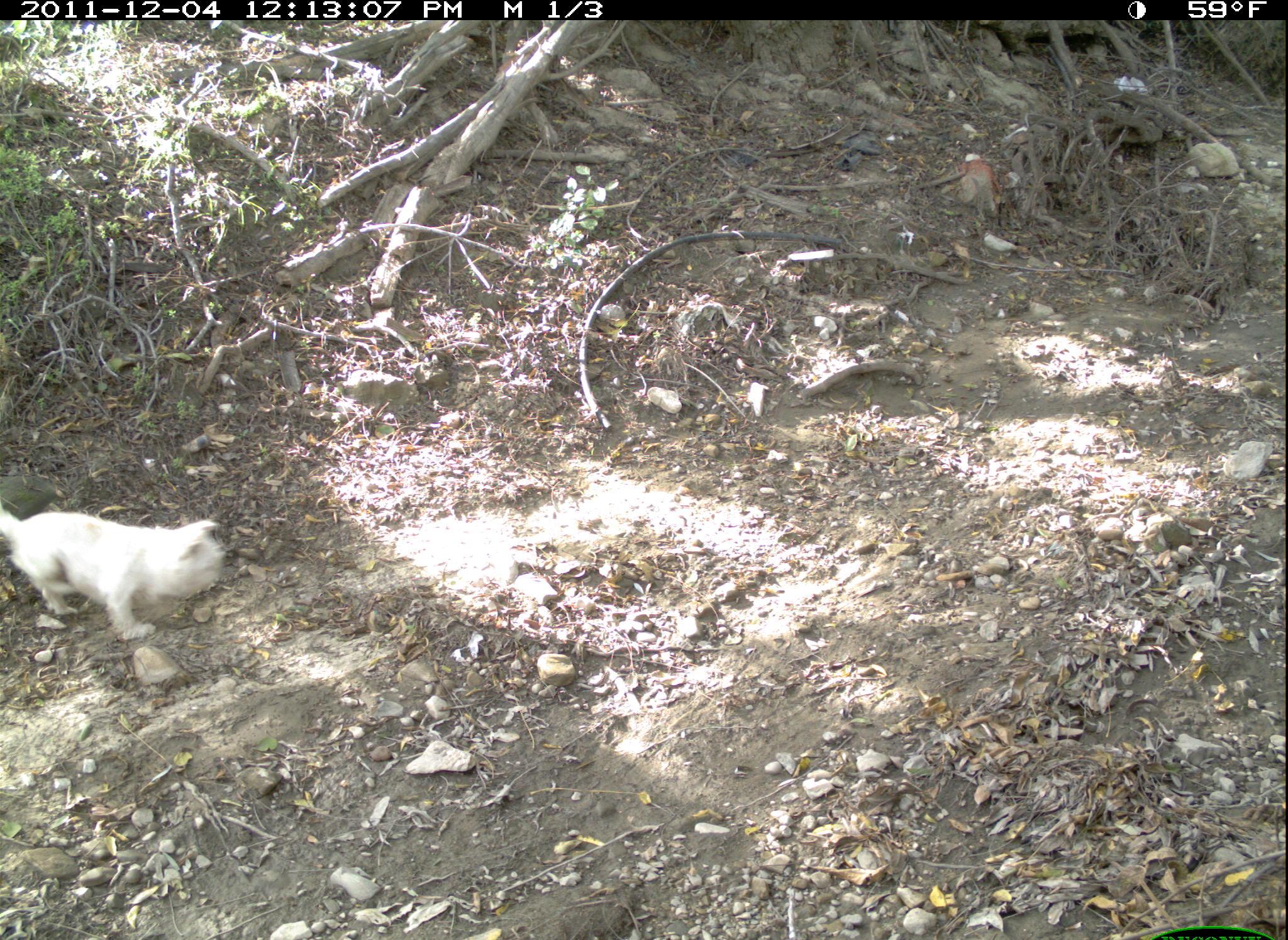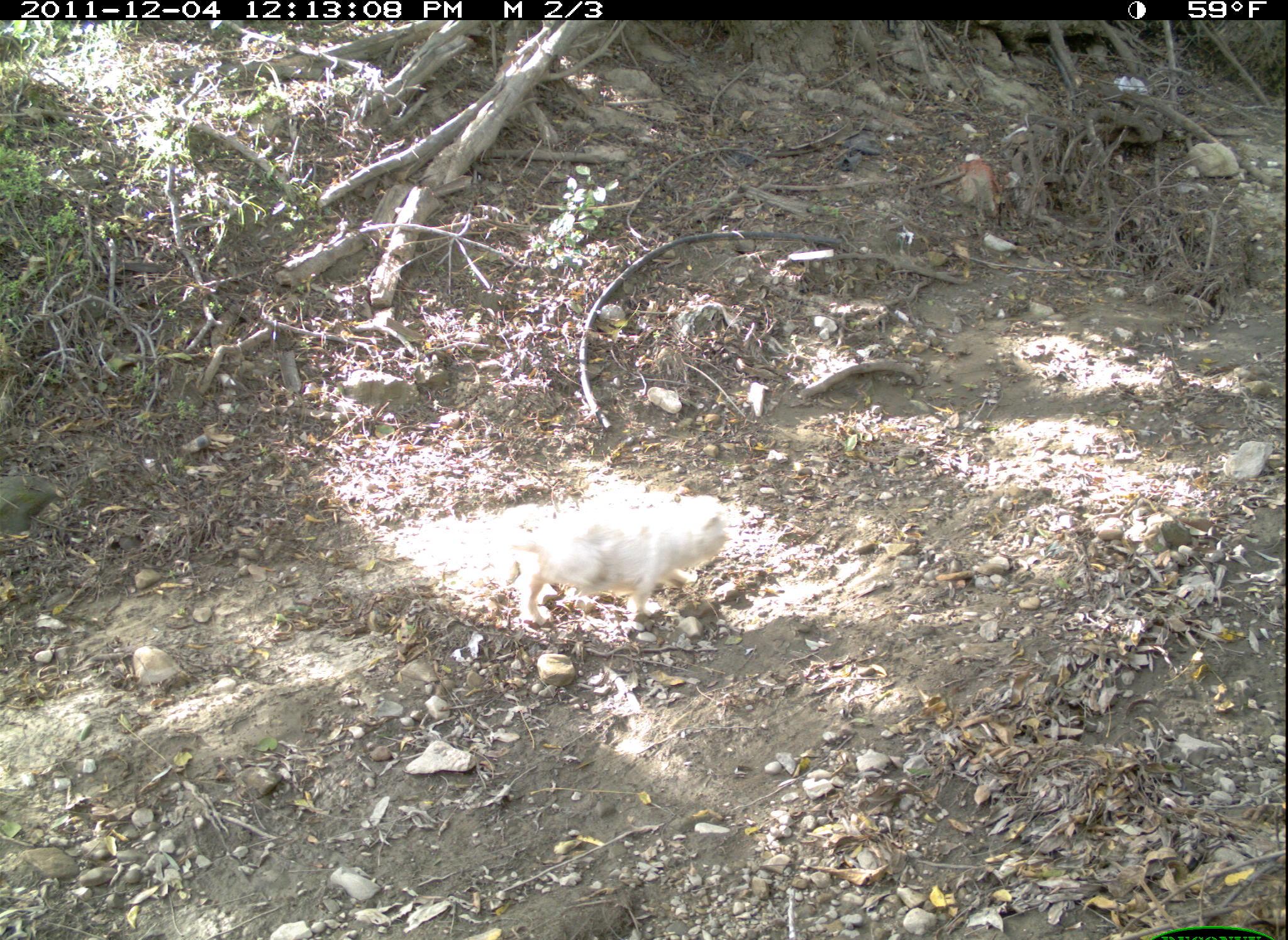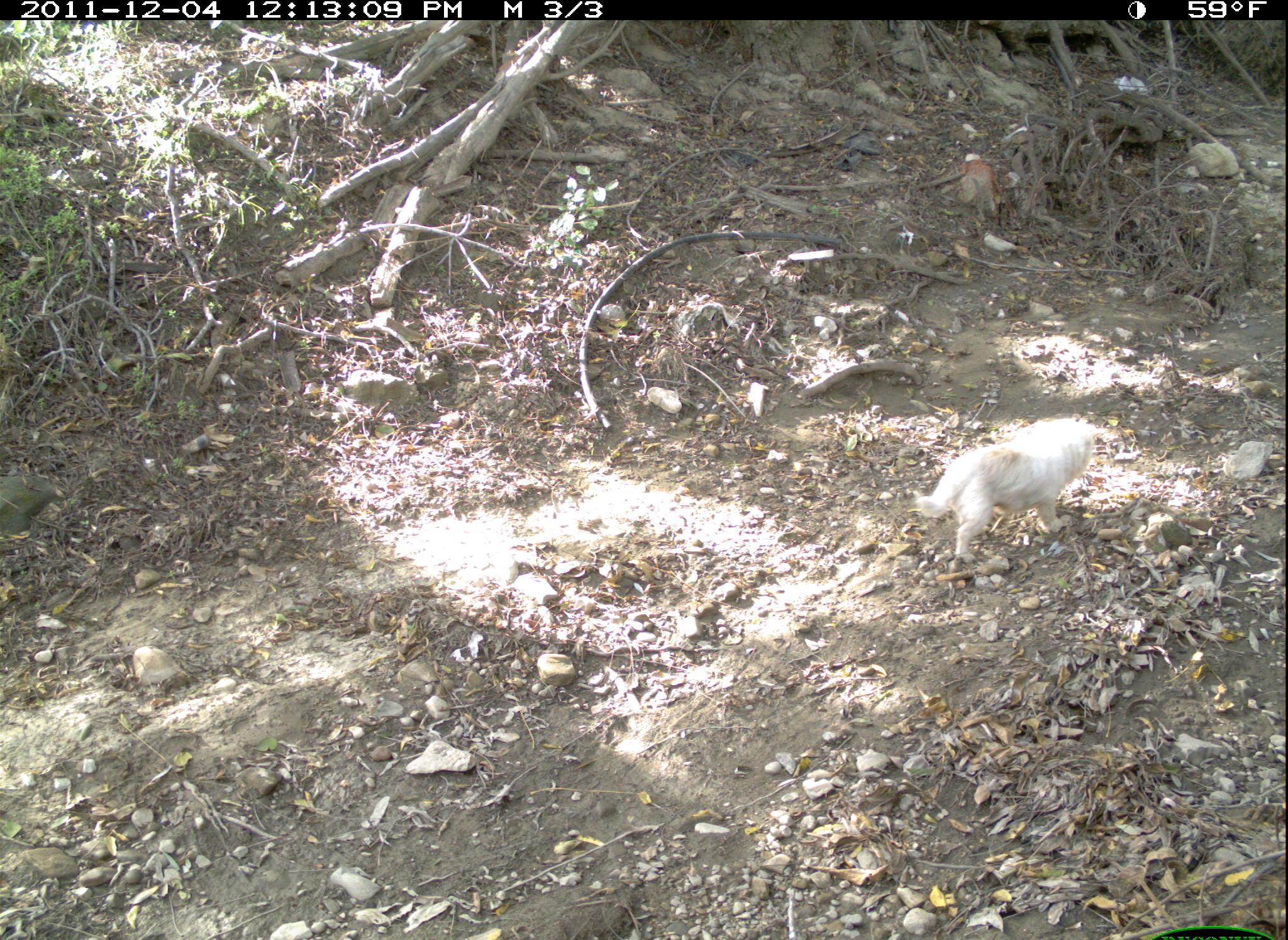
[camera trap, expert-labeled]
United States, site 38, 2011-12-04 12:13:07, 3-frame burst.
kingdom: Animalia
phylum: Chordata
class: Mammalia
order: Carnivora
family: Canidae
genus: Canis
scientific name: Canis familiaris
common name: domestic dog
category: dog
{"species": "dog (domestic dog) (Canis familiaris)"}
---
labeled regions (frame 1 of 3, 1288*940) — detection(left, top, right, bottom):
dog: detection(4, 494, 239, 657)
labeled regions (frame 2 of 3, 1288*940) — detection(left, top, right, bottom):
dog: detection(485, 474, 745, 643)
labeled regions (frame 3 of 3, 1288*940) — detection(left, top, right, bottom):
dog: detection(905, 404, 1122, 567)